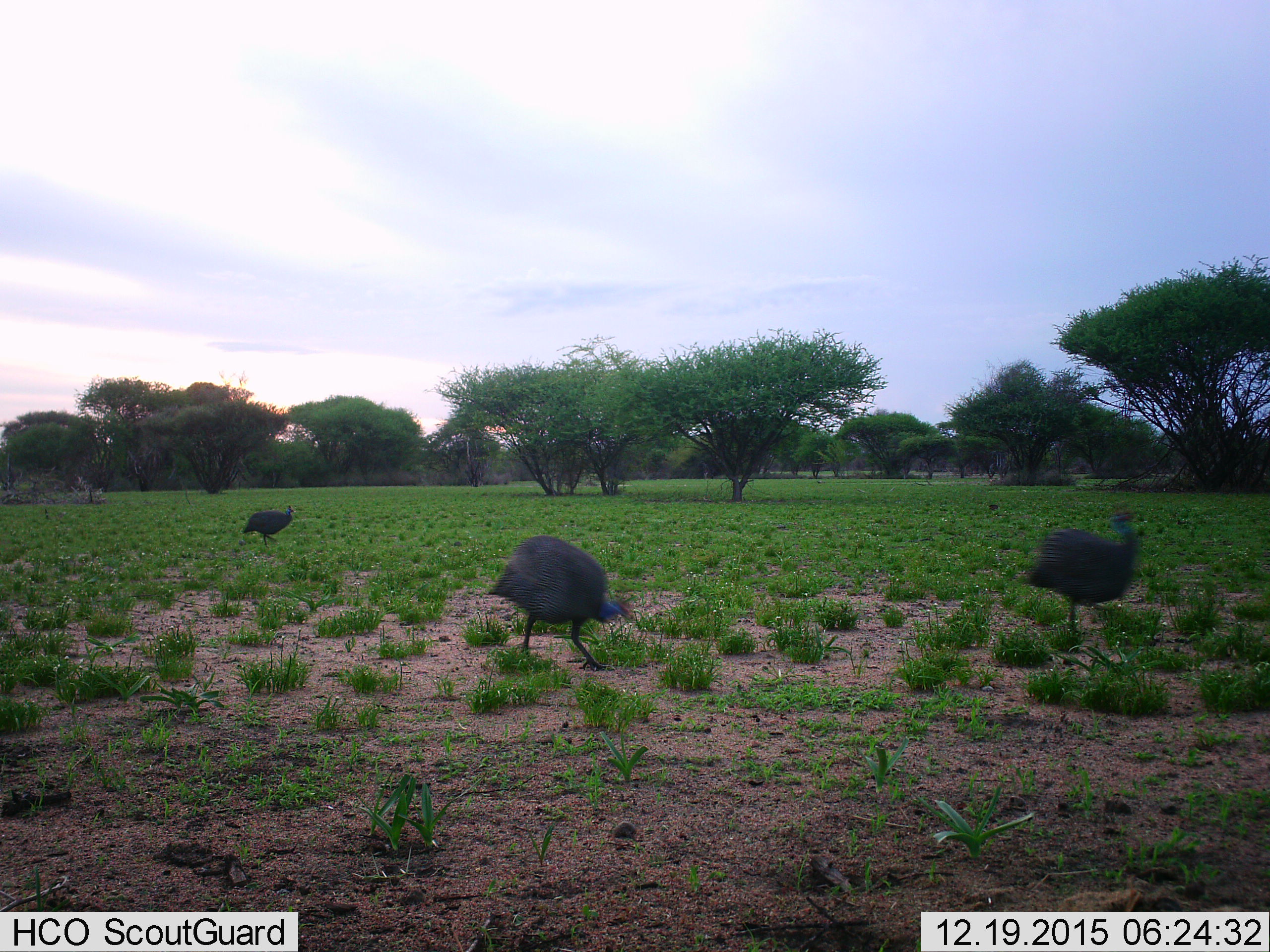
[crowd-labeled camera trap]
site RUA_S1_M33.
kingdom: Animalia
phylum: Chordata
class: Aves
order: Galliformes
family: Numididae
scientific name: Numididae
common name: guineafowl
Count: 3.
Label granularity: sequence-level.